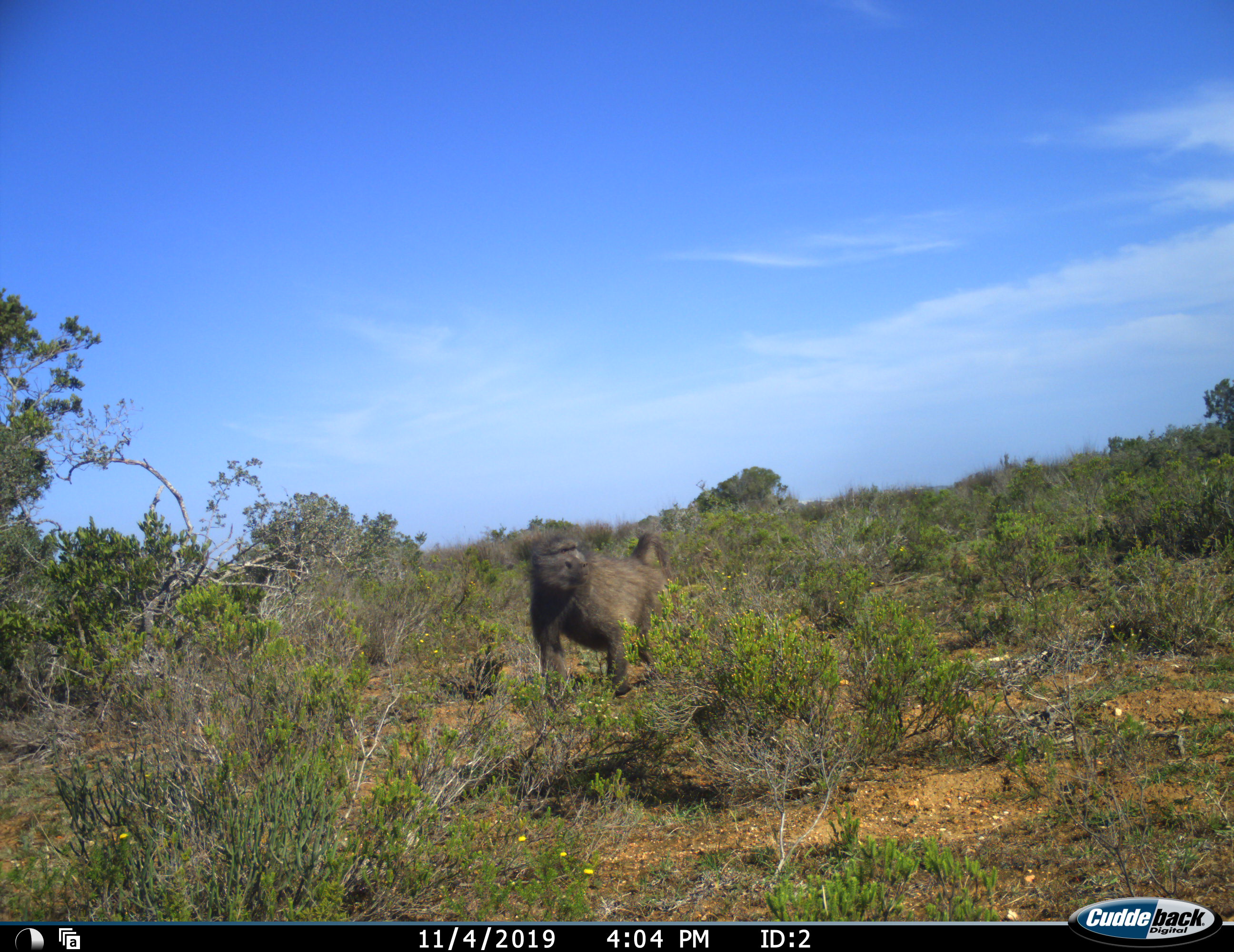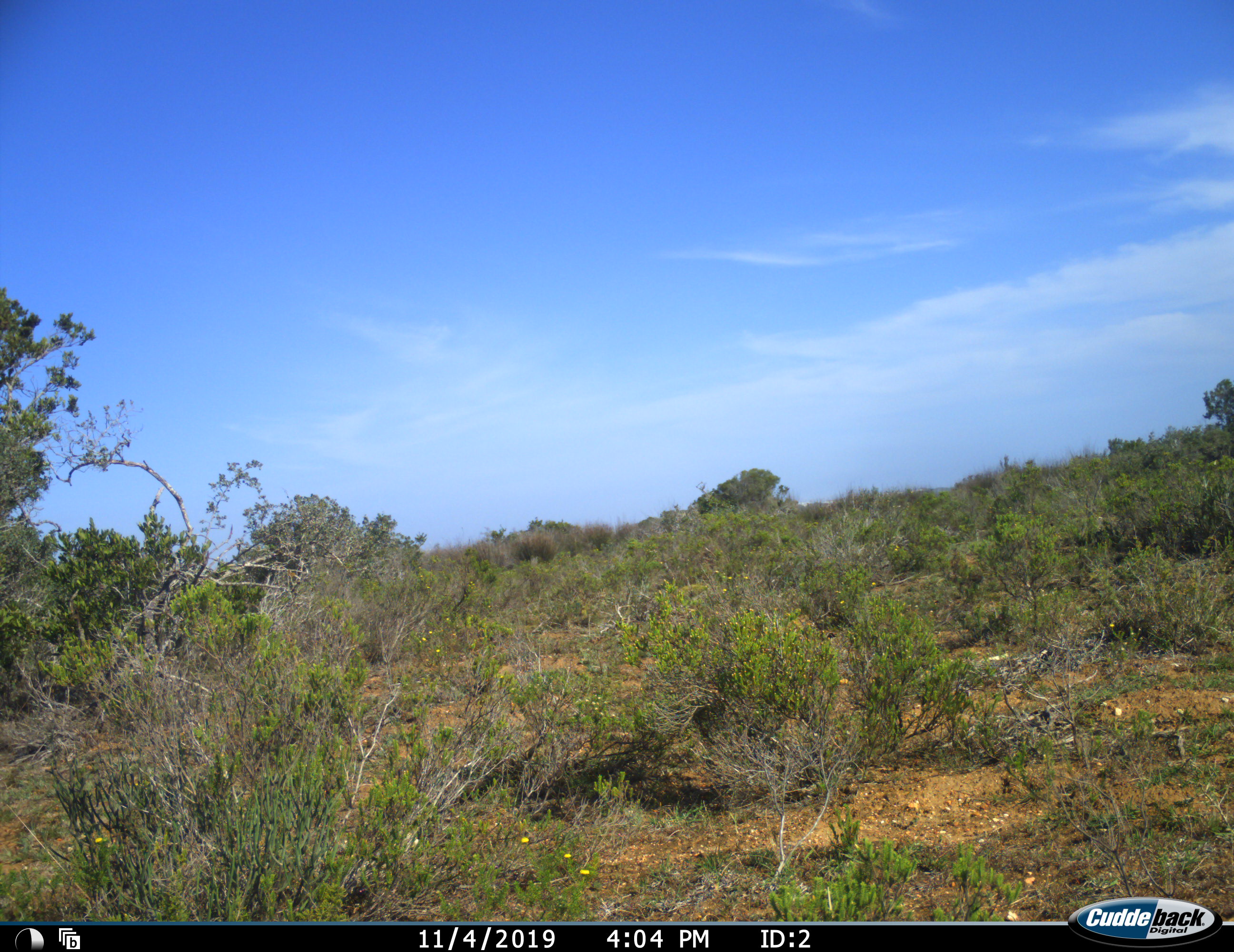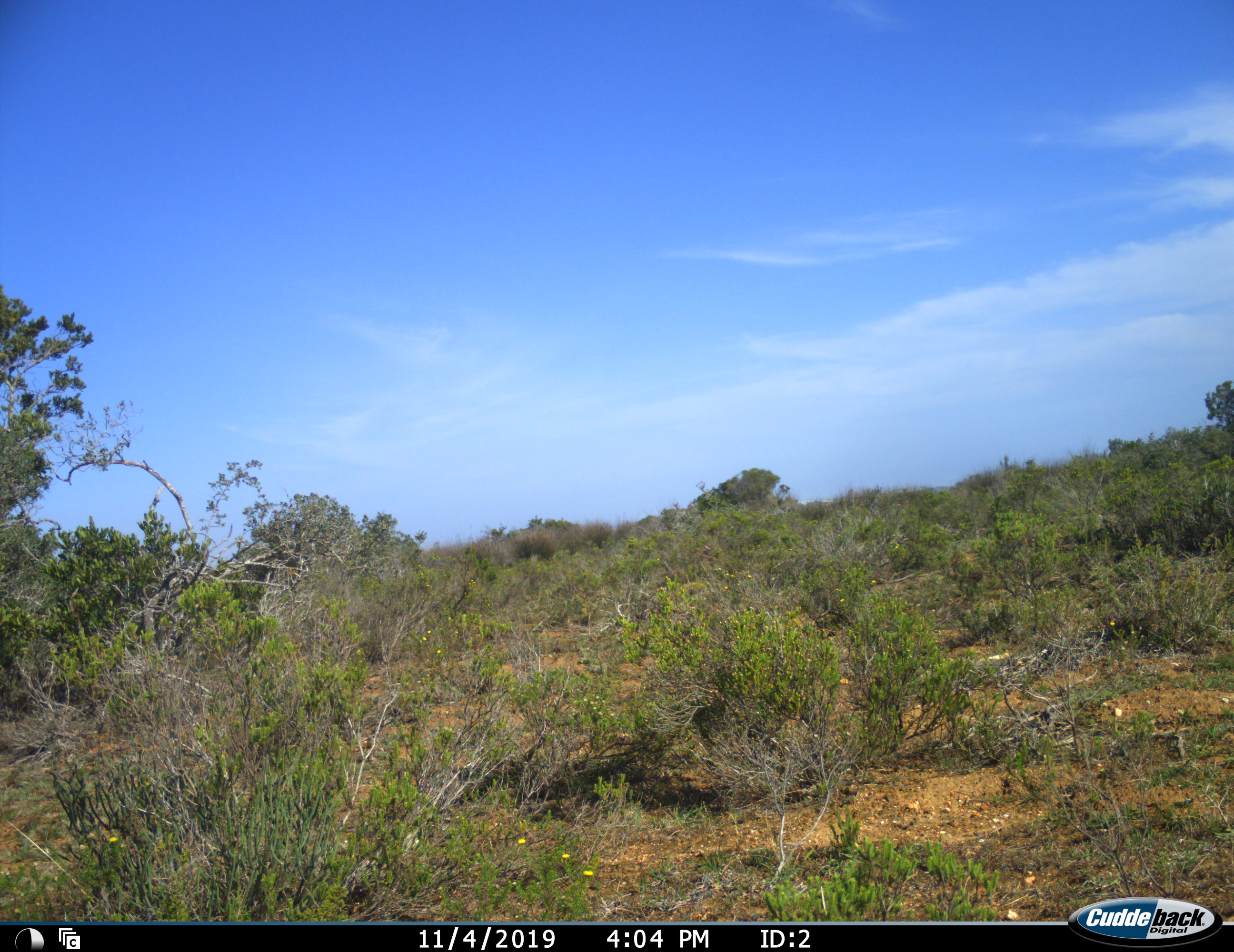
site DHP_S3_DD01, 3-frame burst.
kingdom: Animalia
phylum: Chordata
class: Mammalia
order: Primates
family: Cercopithecidae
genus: Papio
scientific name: Papio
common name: baboon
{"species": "baboon (Papio)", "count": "1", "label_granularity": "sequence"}